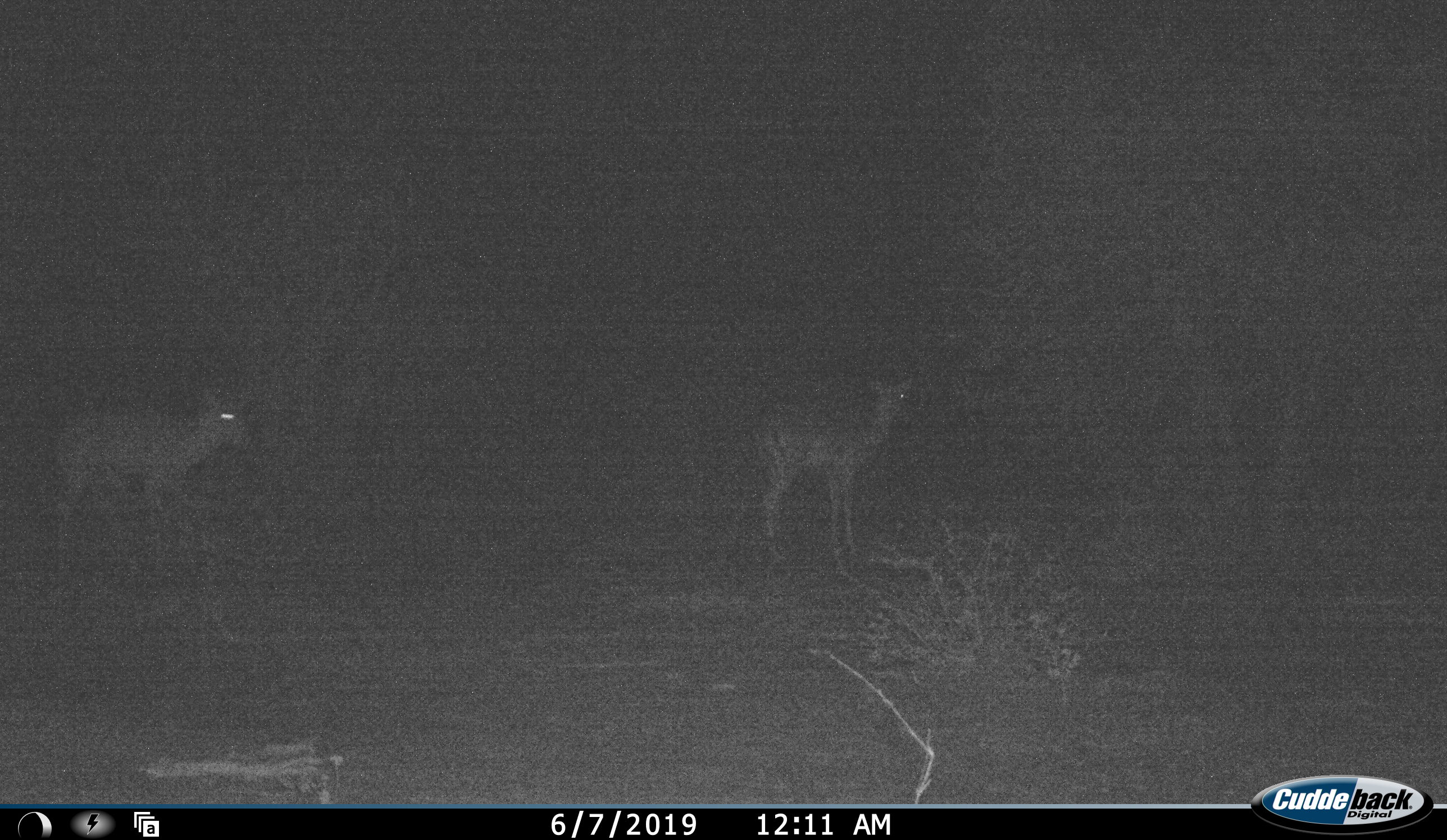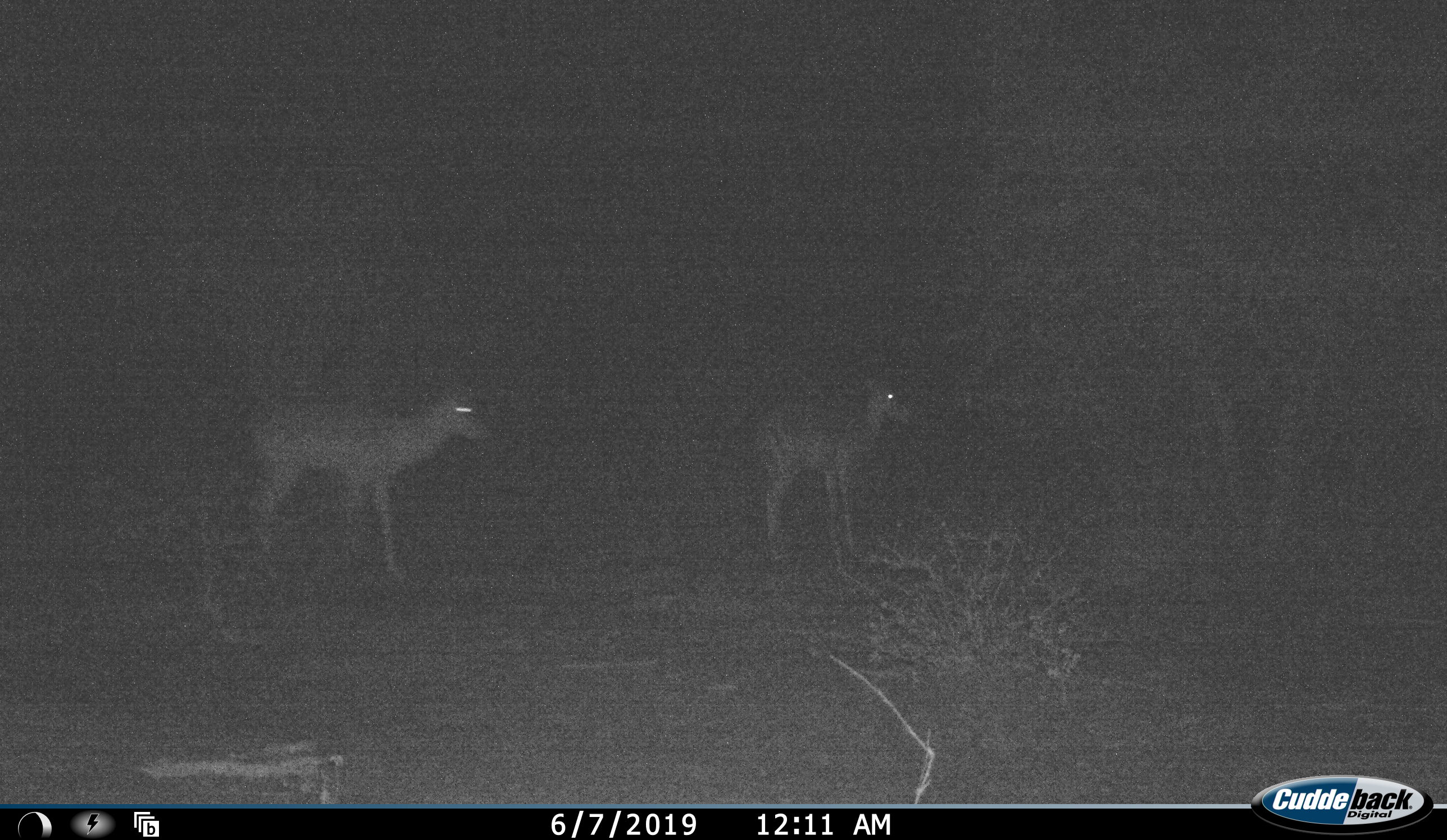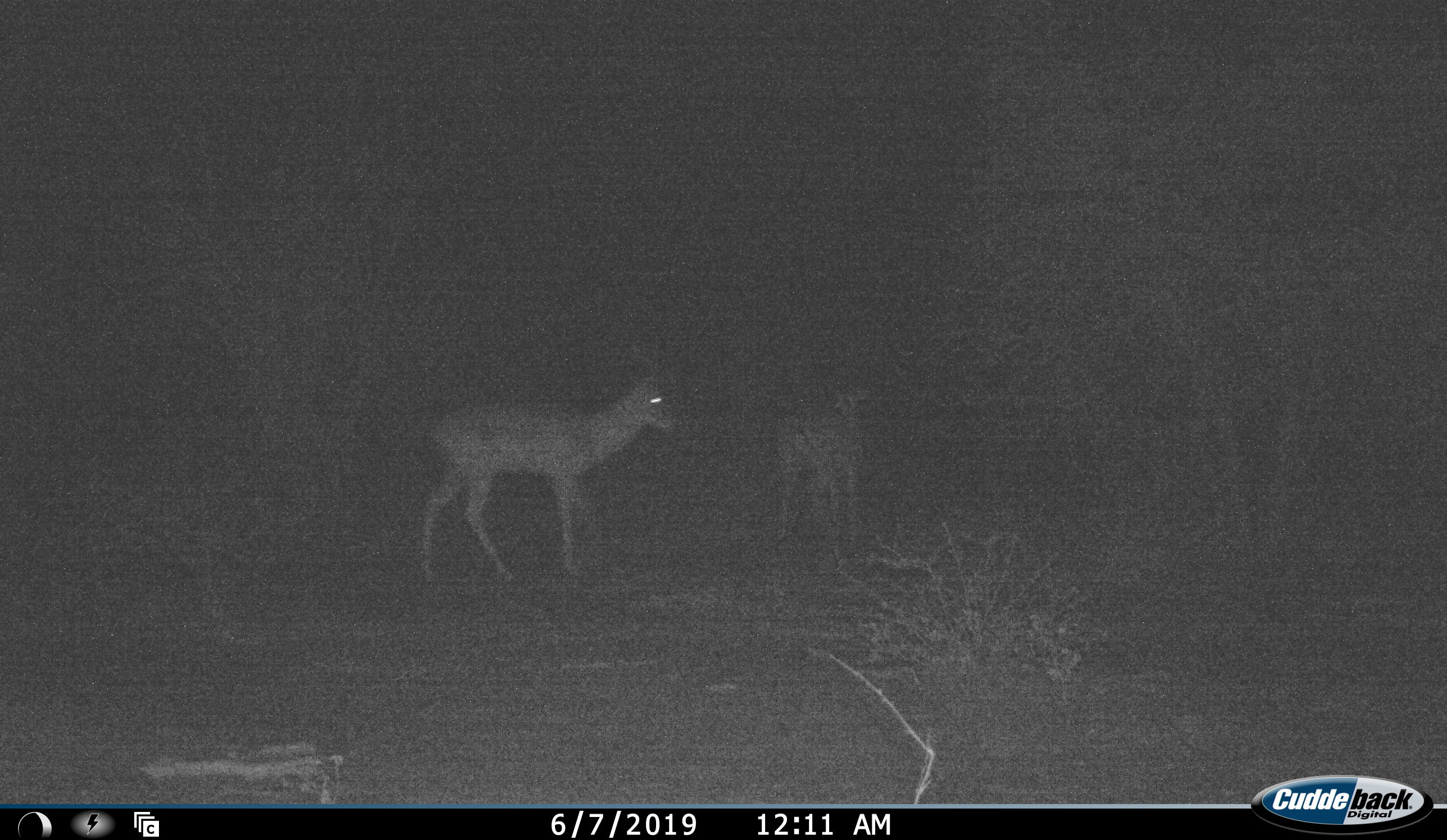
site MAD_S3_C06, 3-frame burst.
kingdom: Animalia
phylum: Chordata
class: Mammalia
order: Artiodactyla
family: Bovidae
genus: Aepyceros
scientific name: Aepyceros melampus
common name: impala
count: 2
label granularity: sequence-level